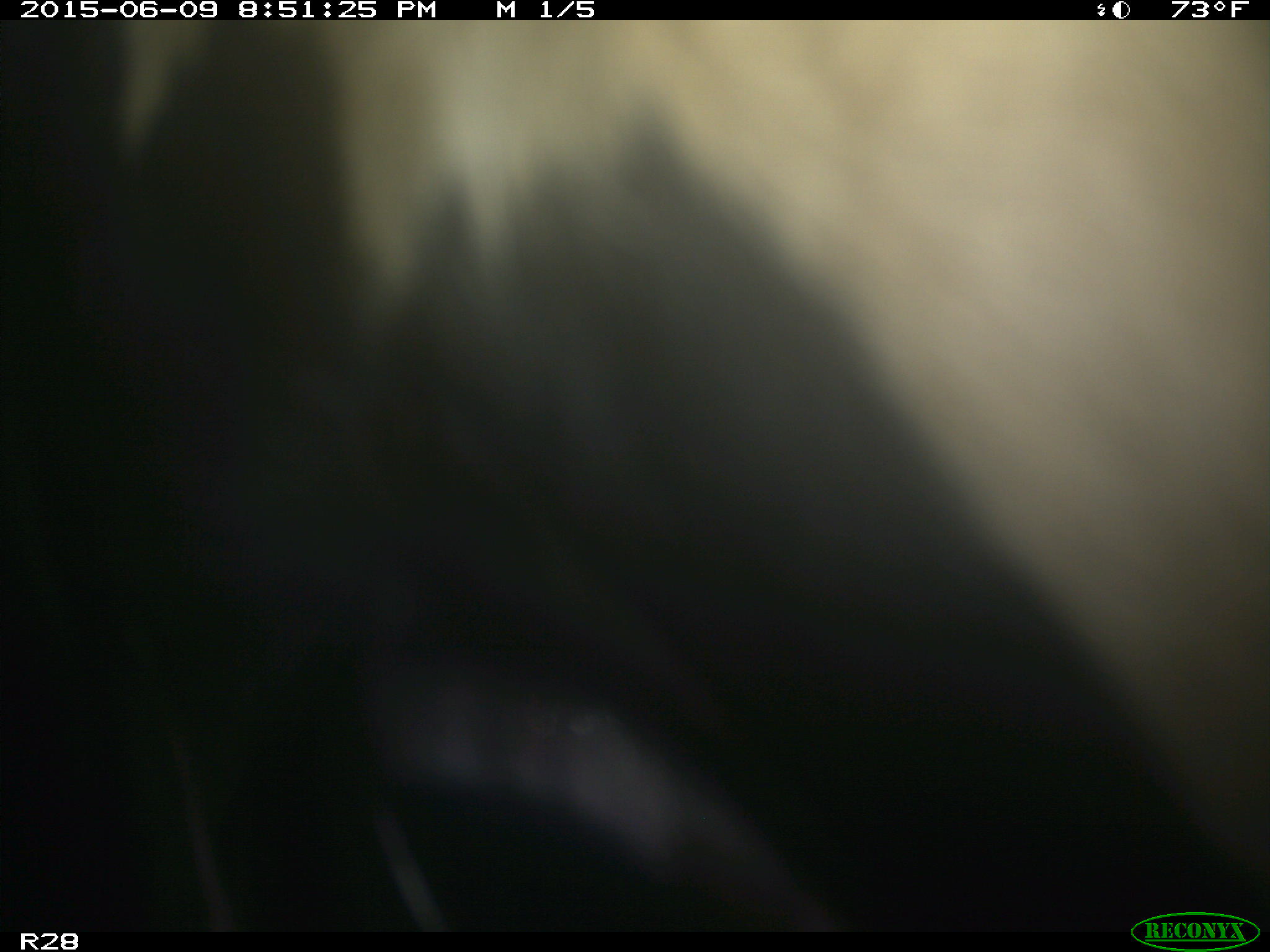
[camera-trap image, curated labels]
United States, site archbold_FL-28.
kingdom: Animalia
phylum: Chordata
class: Mammalia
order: Artiodactyla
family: Bovidae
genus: Bos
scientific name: Bos taurus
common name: domestic cow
Bos taurus (domestic cow).